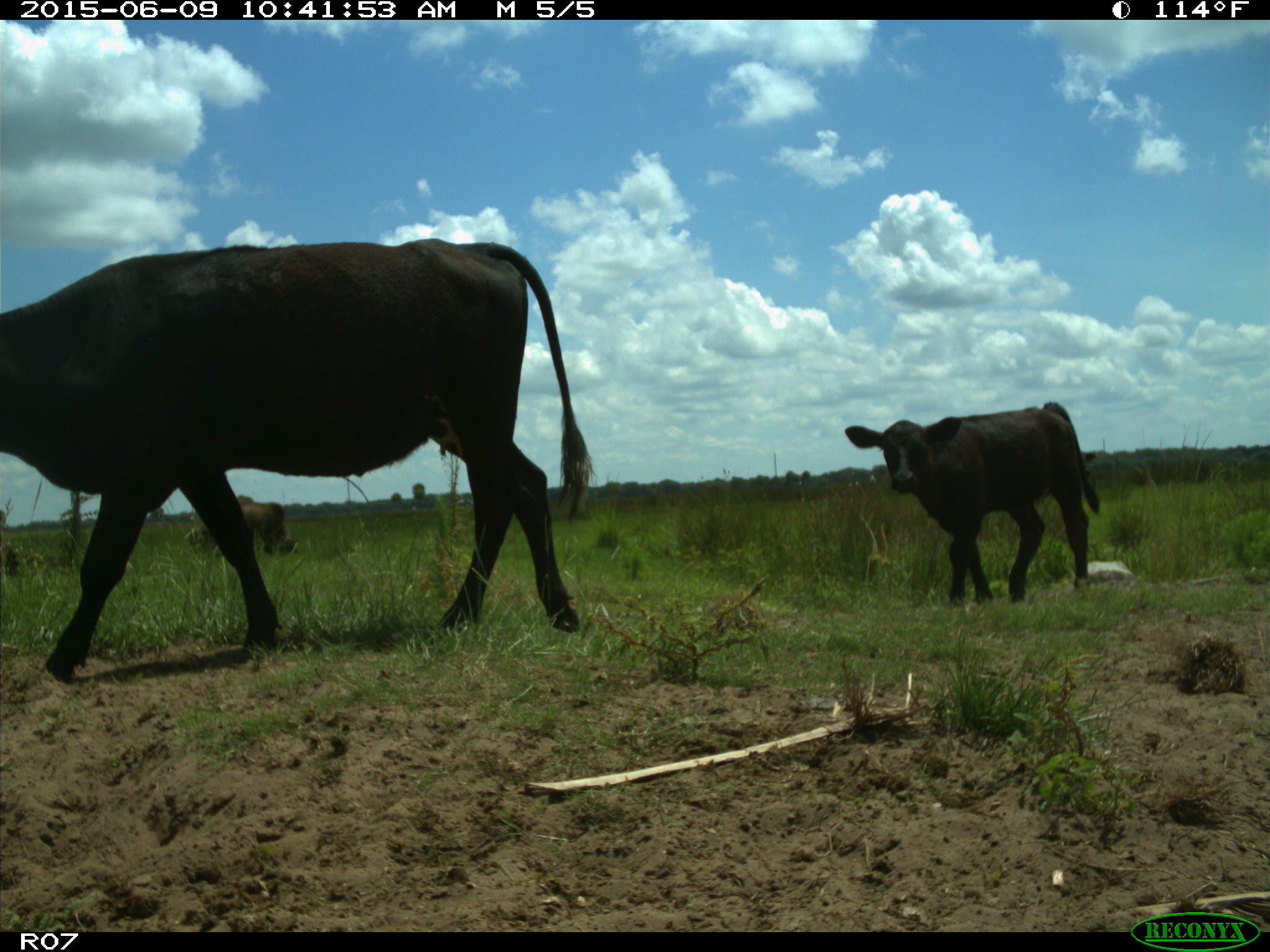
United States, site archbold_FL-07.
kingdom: Animalia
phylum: Chordata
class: Mammalia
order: Artiodactyla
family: Bovidae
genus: Bos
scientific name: Bos taurus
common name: domestic cow